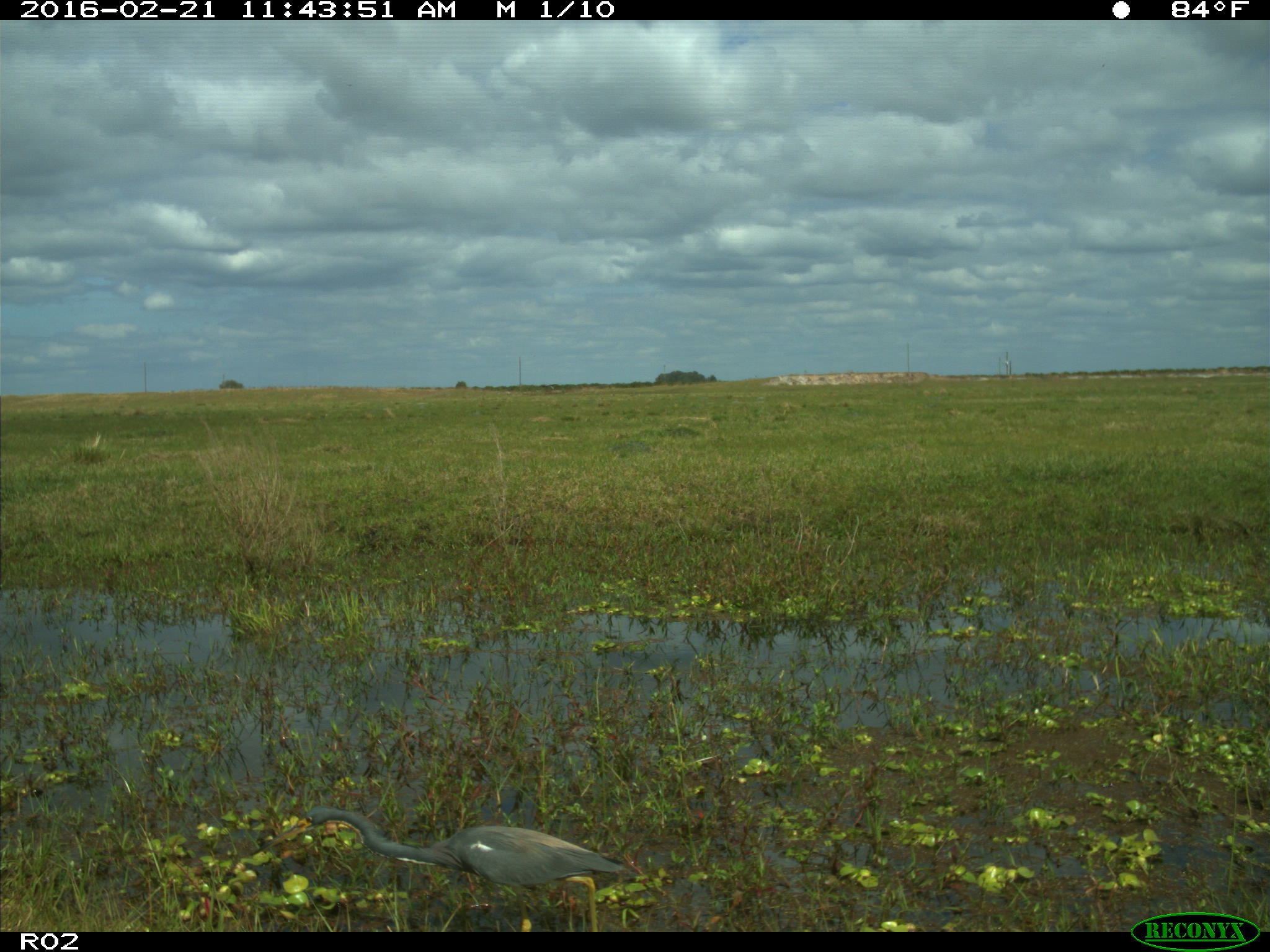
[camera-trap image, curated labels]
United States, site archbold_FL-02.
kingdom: Animalia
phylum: Chordata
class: Aves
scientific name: Aves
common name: birds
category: unidentified bird